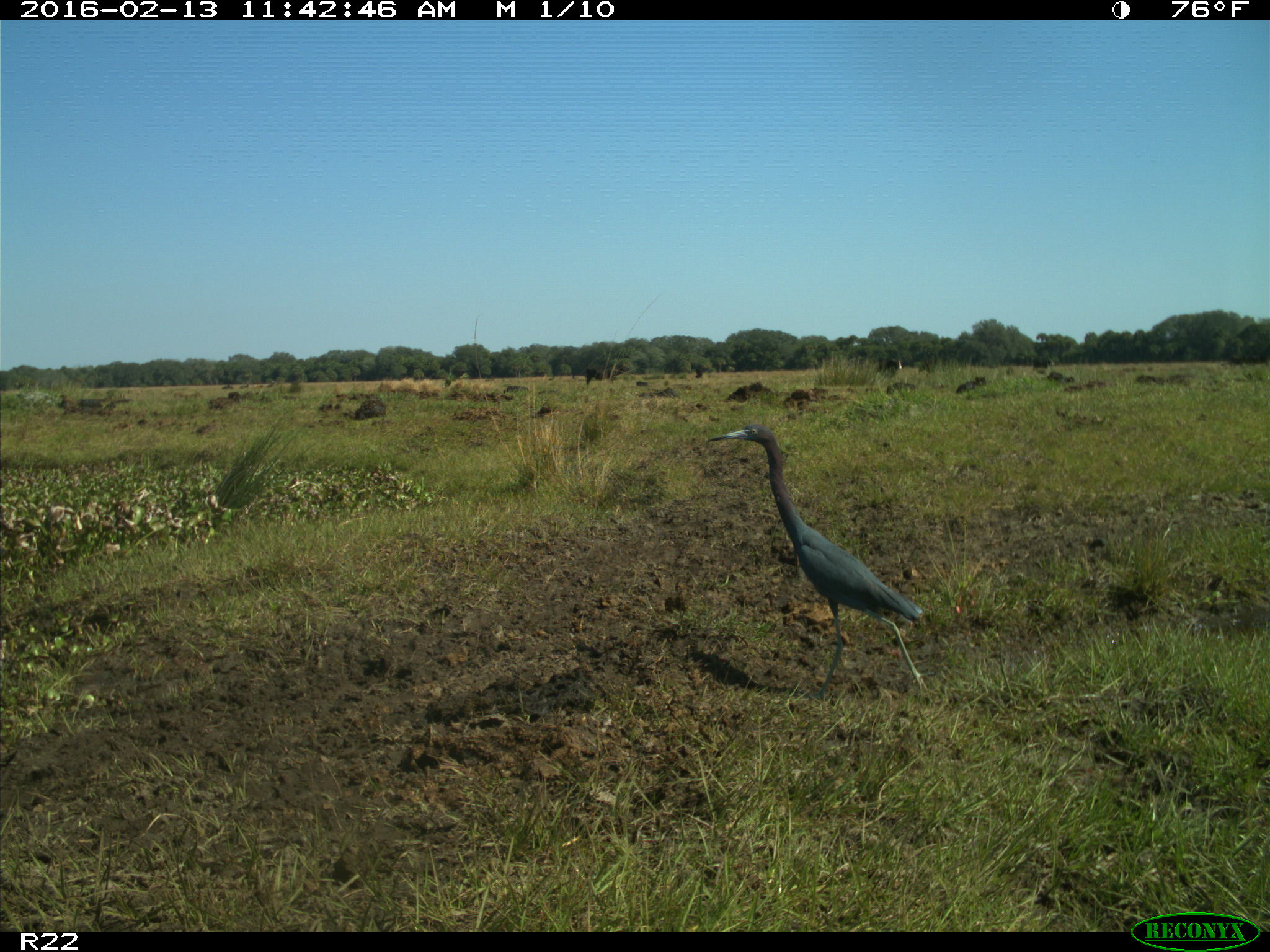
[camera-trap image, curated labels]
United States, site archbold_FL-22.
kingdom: Animalia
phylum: Chordata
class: Mammalia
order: Artiodactyla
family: Bovidae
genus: Bos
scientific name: Bos taurus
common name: domestic cow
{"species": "Bos taurus (domestic cow)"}